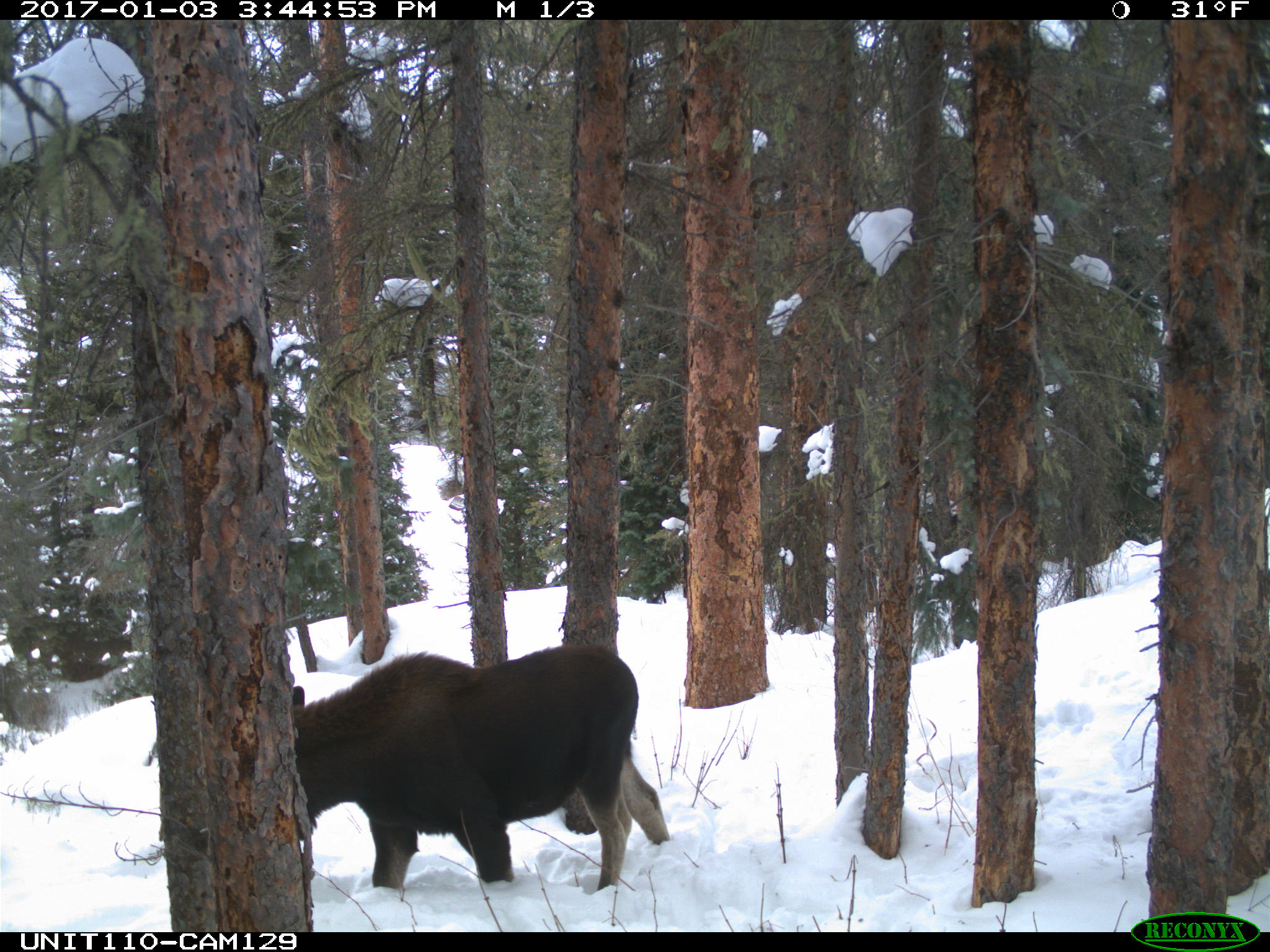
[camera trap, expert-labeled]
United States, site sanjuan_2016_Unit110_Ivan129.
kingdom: Animalia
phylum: Chordata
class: Mammalia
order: Artiodactyla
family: Cervidae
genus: Alces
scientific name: Alces alces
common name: moose